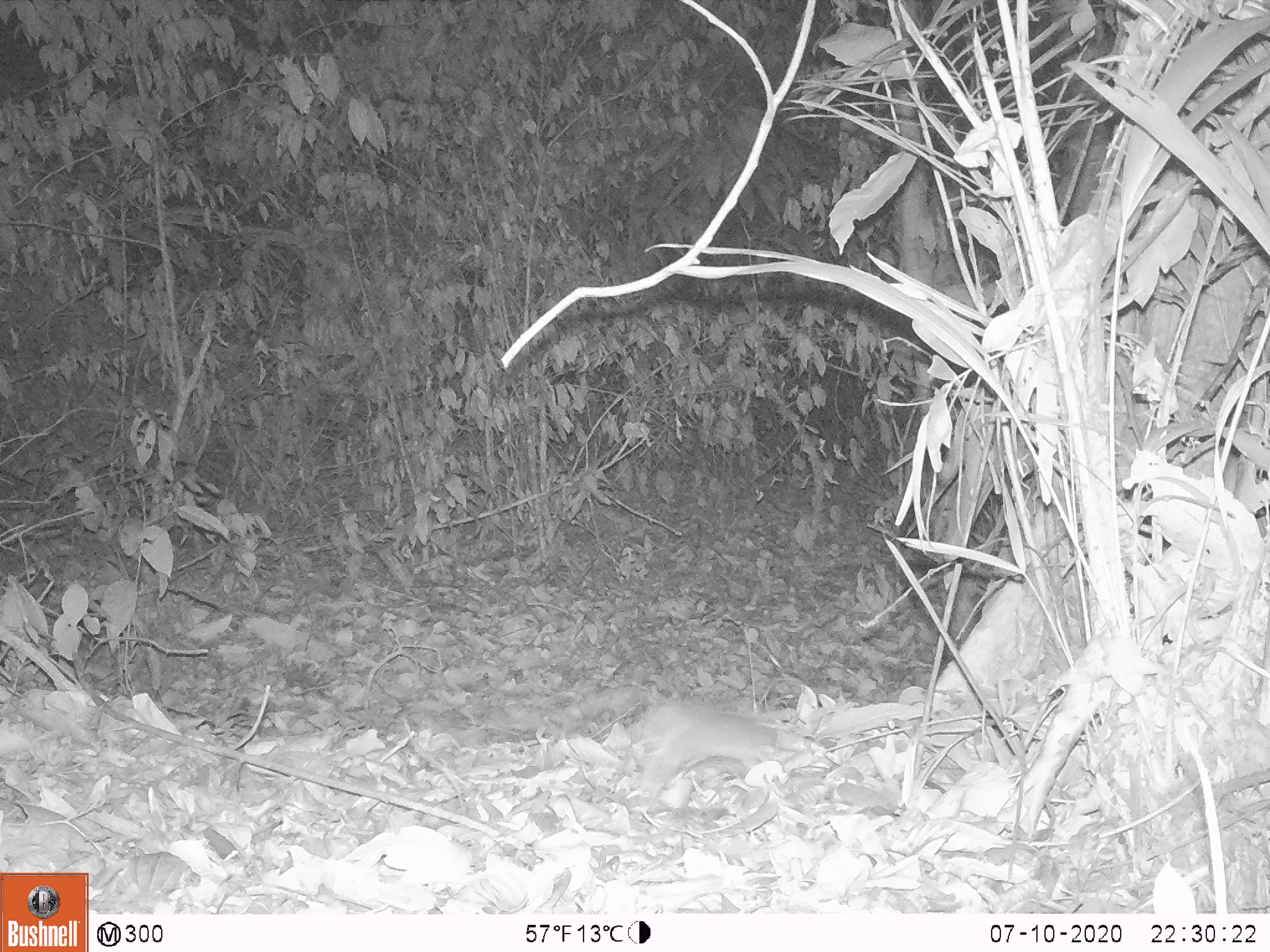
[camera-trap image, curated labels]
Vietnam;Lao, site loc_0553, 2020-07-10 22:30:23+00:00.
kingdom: Animalia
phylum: Chordata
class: Mammalia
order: Rodentia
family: Muridae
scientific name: Muridae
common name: old-world mice and rats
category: unidentified murid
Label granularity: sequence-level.